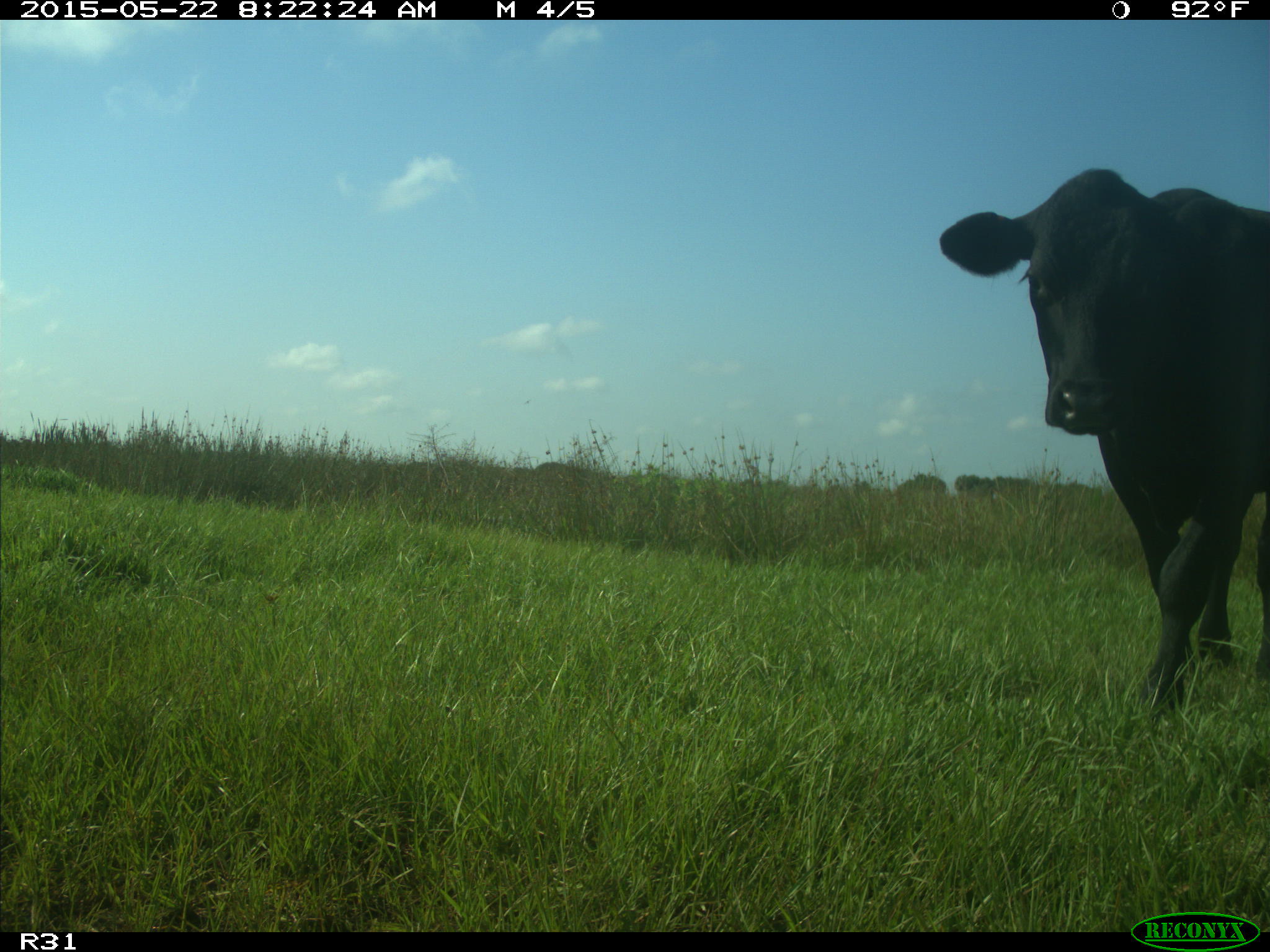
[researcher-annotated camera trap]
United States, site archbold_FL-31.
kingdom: Animalia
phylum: Chordata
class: Mammalia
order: Artiodactyla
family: Bovidae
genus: Bos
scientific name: Bos taurus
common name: domestic cow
Bos taurus (domestic cow).